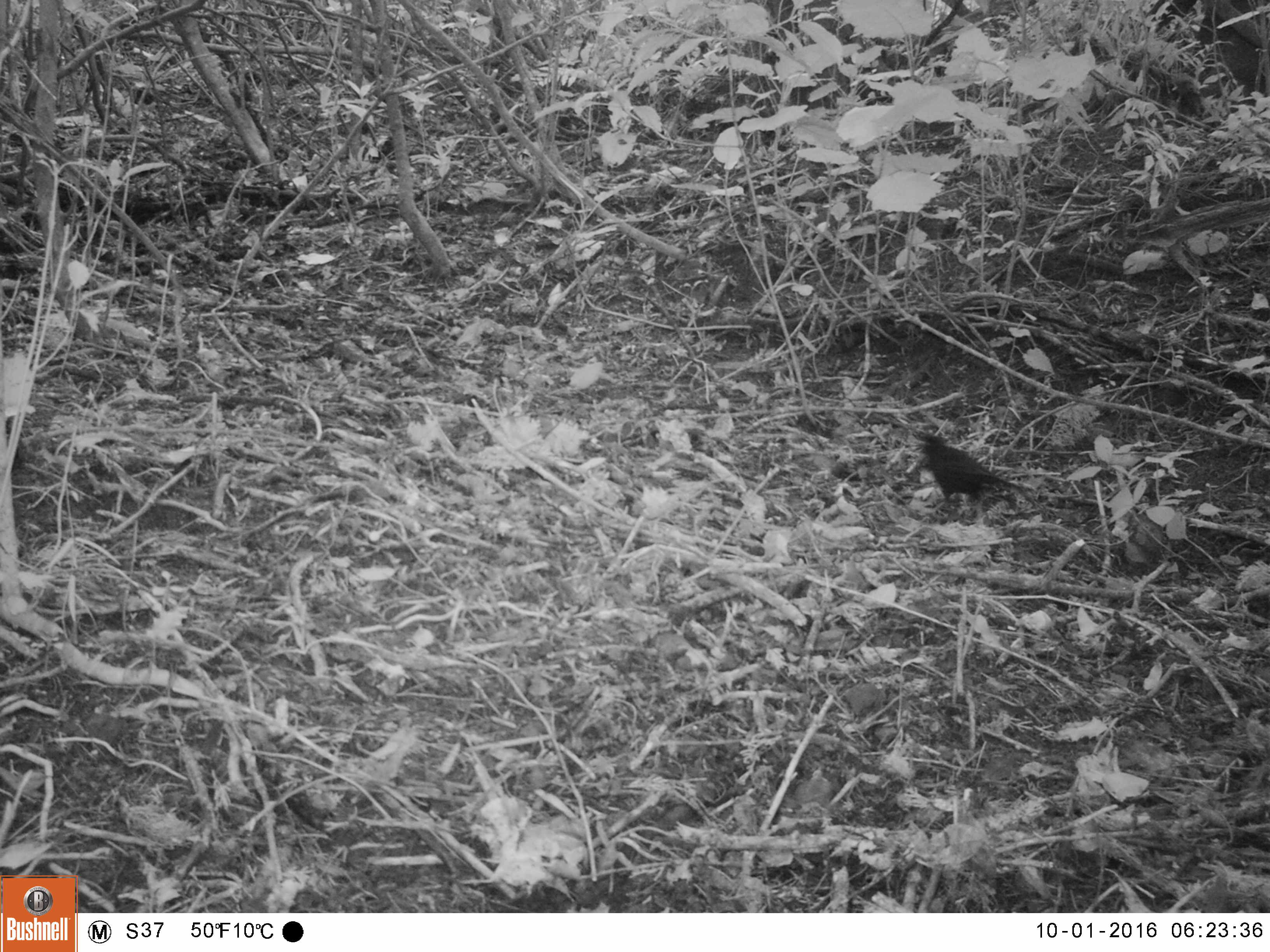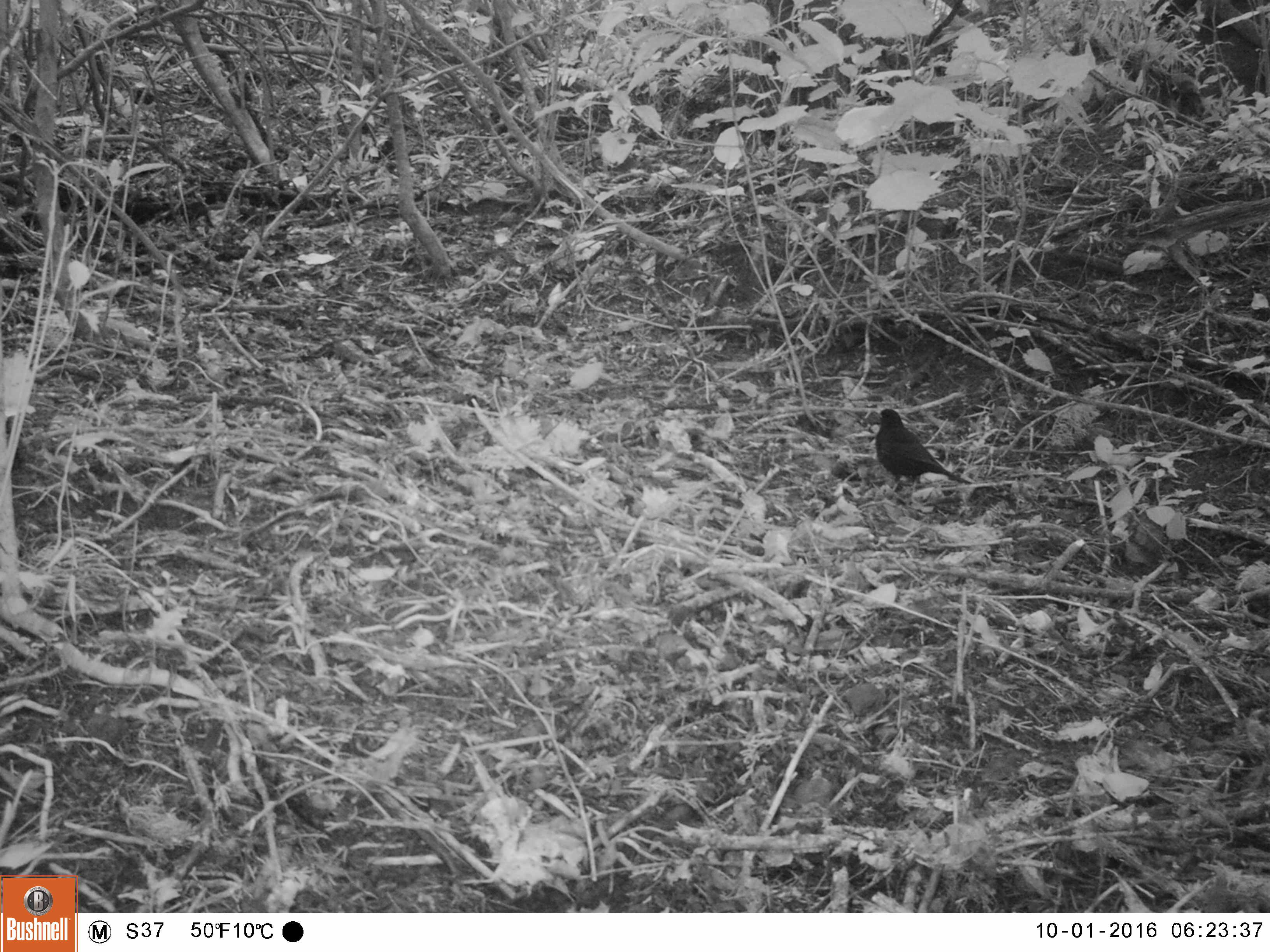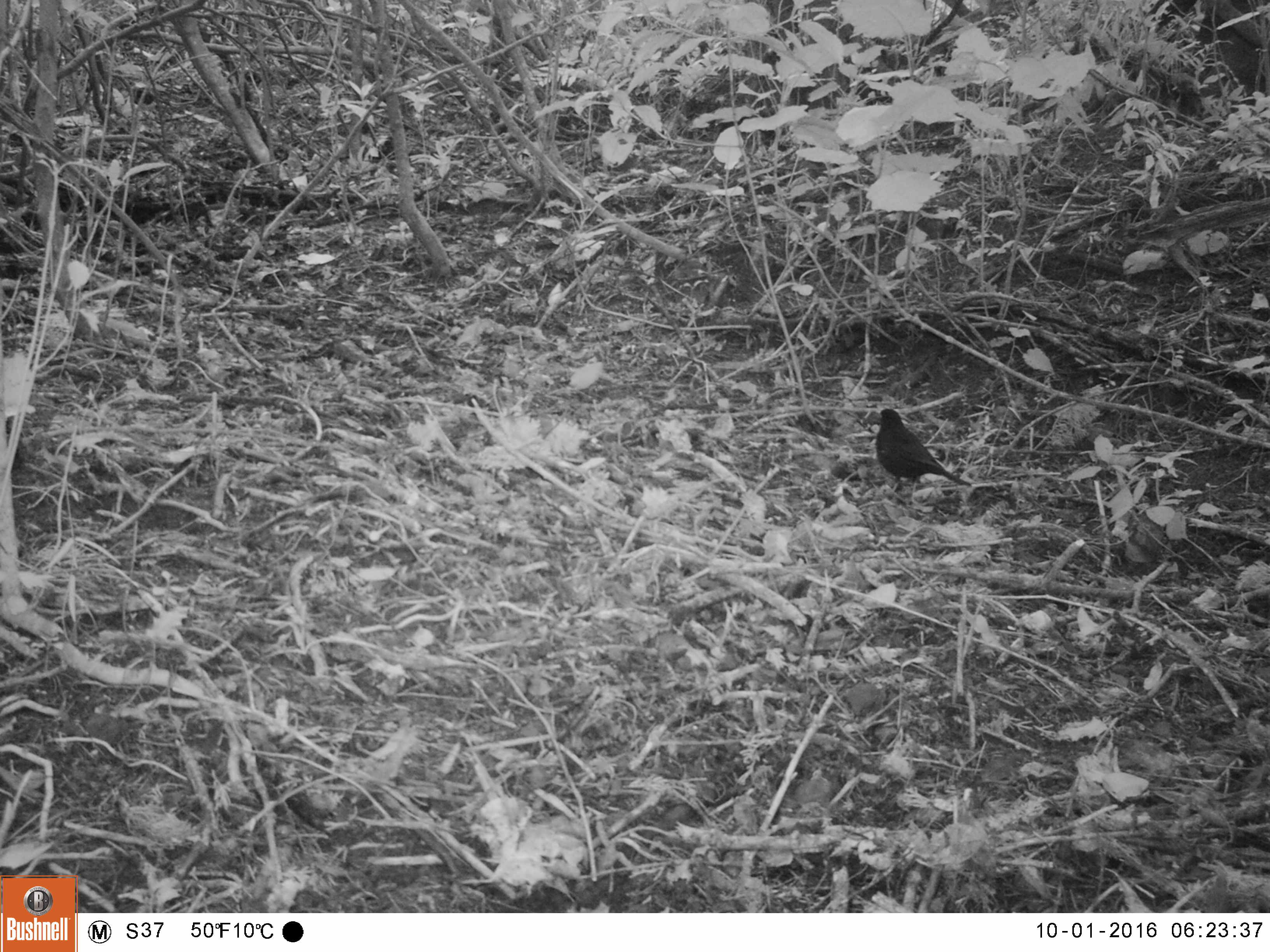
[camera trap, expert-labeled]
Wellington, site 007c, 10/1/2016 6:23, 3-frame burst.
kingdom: Animalia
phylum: Chordata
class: Aves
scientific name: Aves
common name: bird